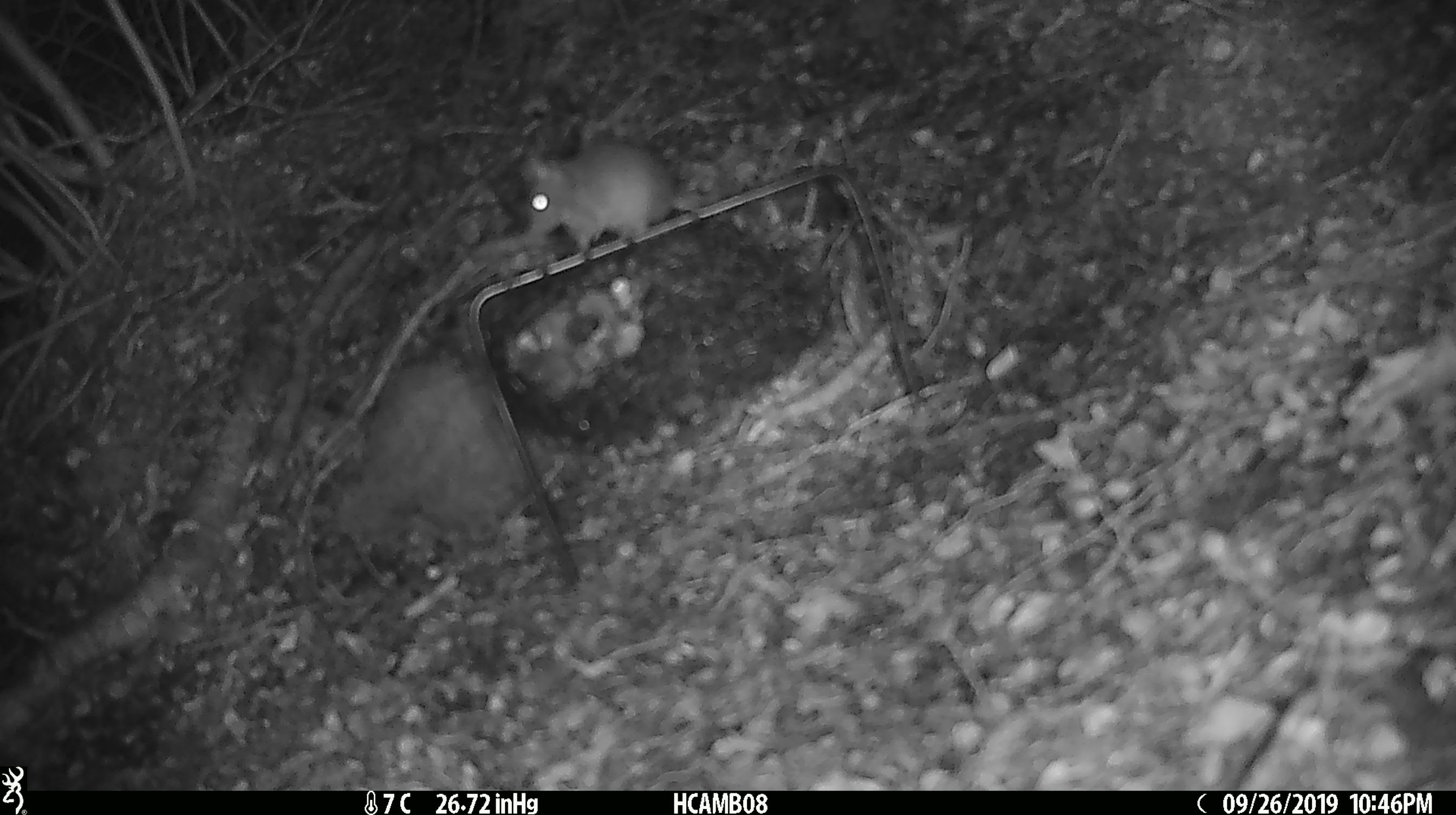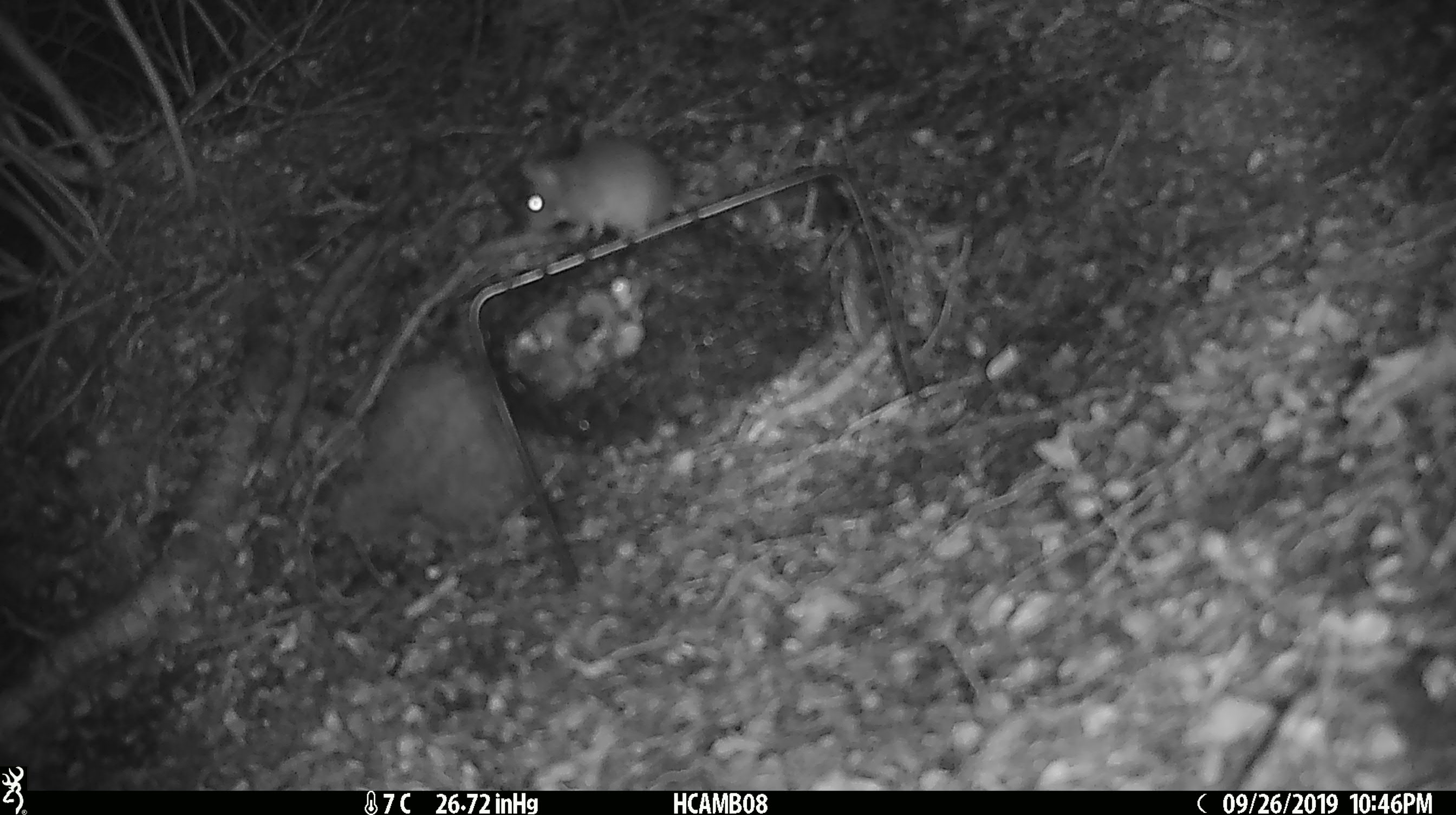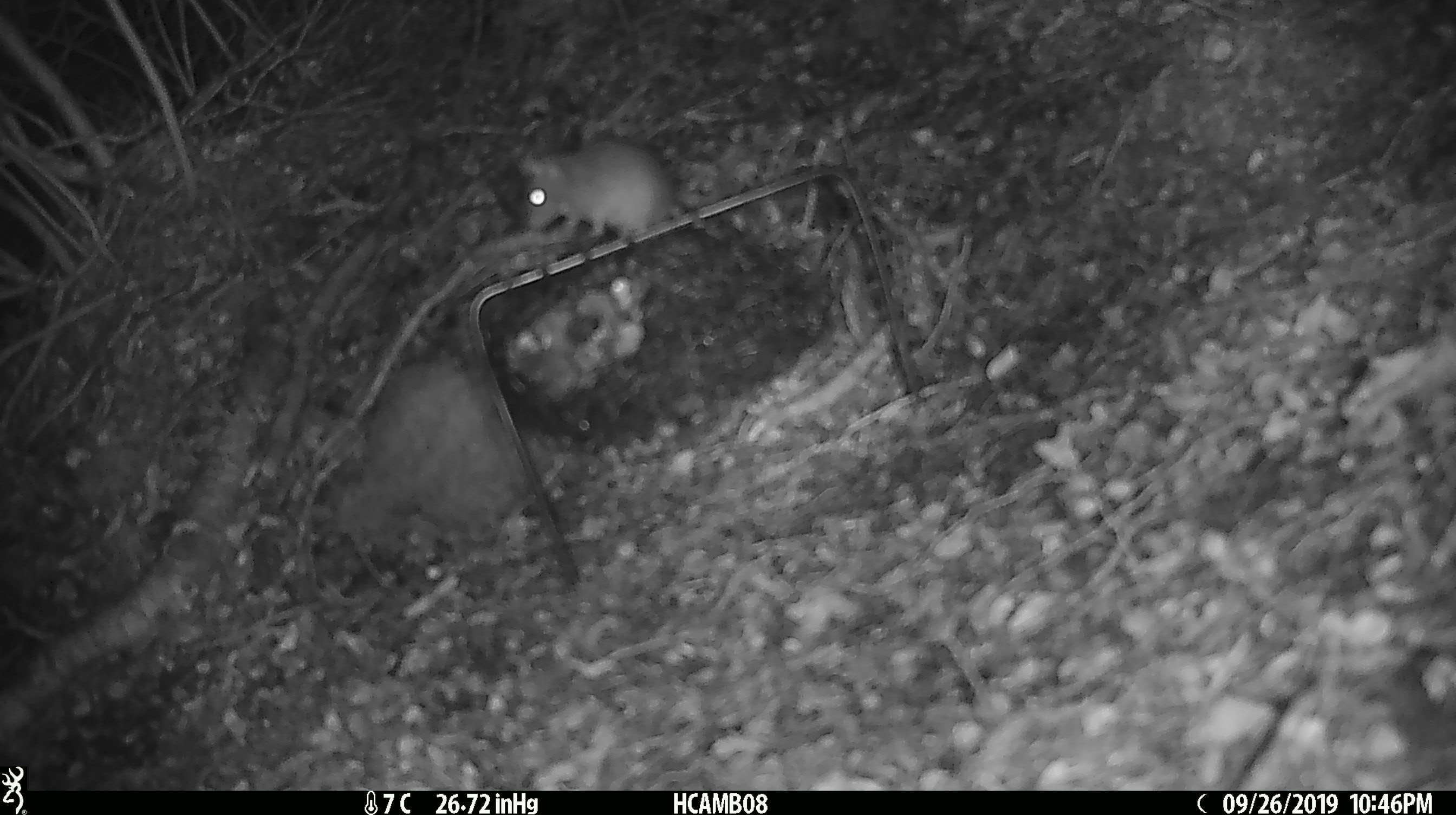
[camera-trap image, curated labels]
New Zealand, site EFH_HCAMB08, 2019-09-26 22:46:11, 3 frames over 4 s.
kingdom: Animalia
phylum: Chordata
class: Mammalia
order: Rodentia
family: Muridae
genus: Mus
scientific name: Mus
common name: mouse